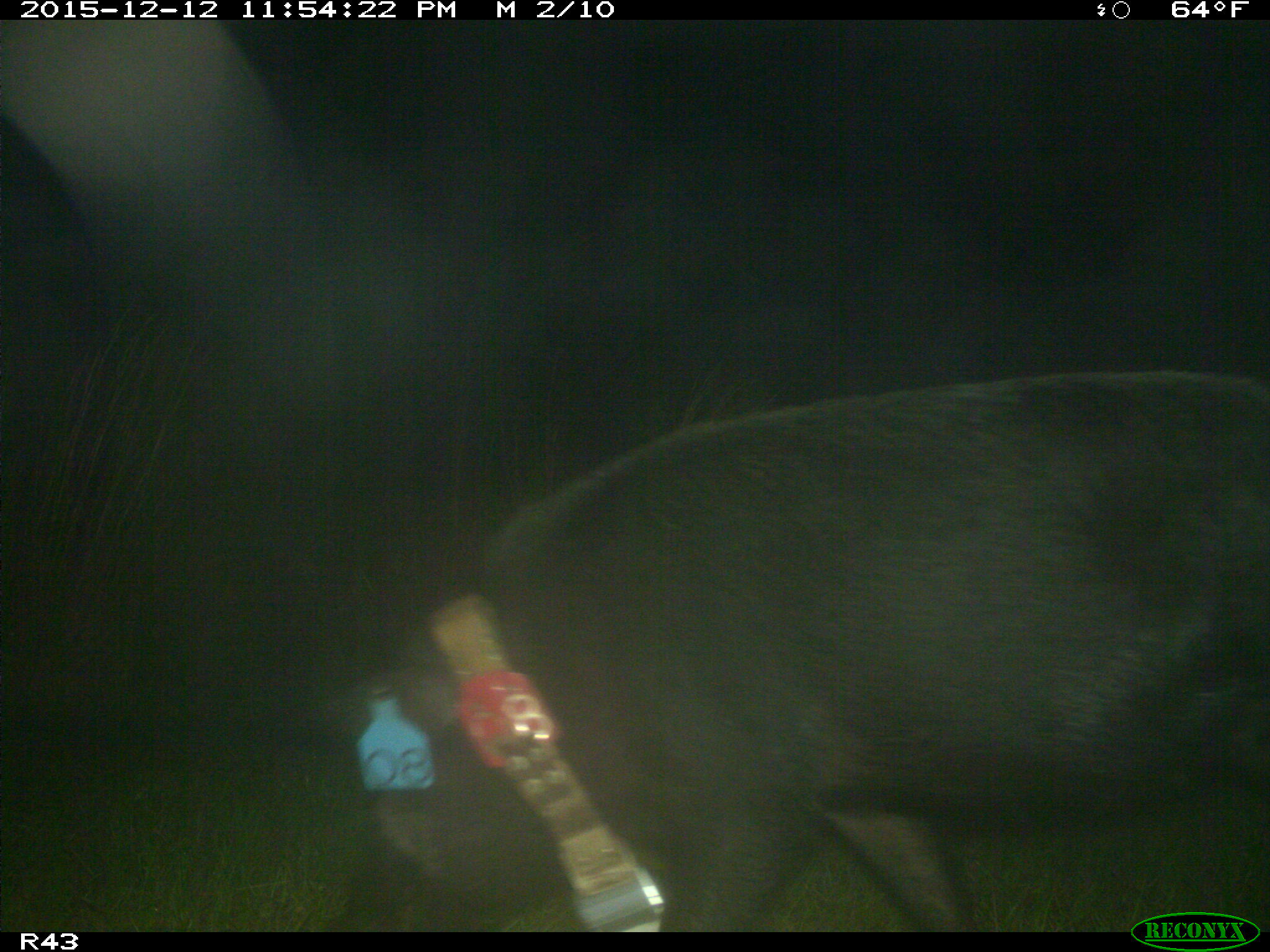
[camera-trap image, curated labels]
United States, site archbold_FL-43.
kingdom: Animalia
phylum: Chordata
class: Mammalia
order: Artiodactyla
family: Suidae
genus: Sus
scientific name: Sus scrofa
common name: wild boar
Sus scrofa (wild boar).